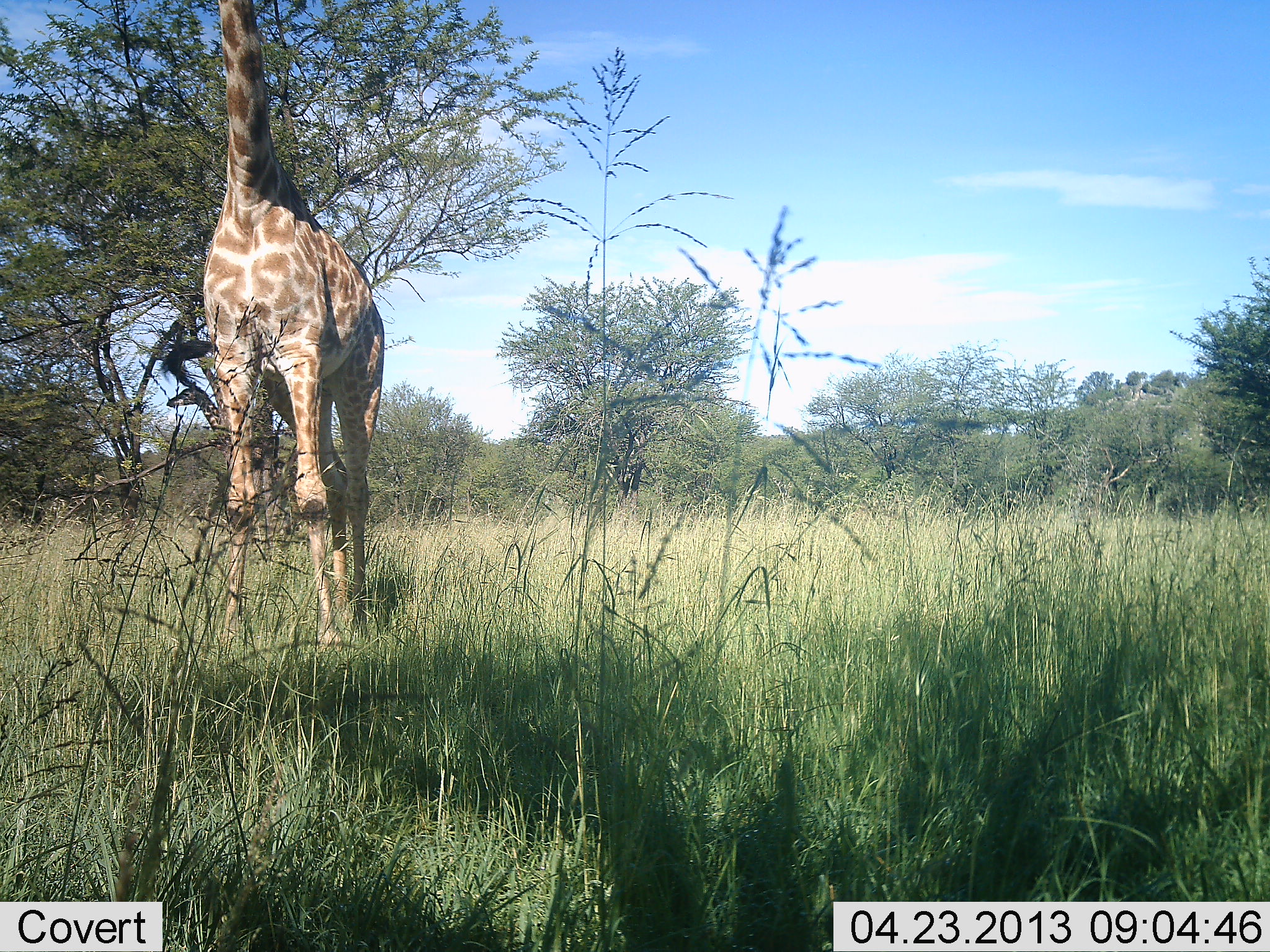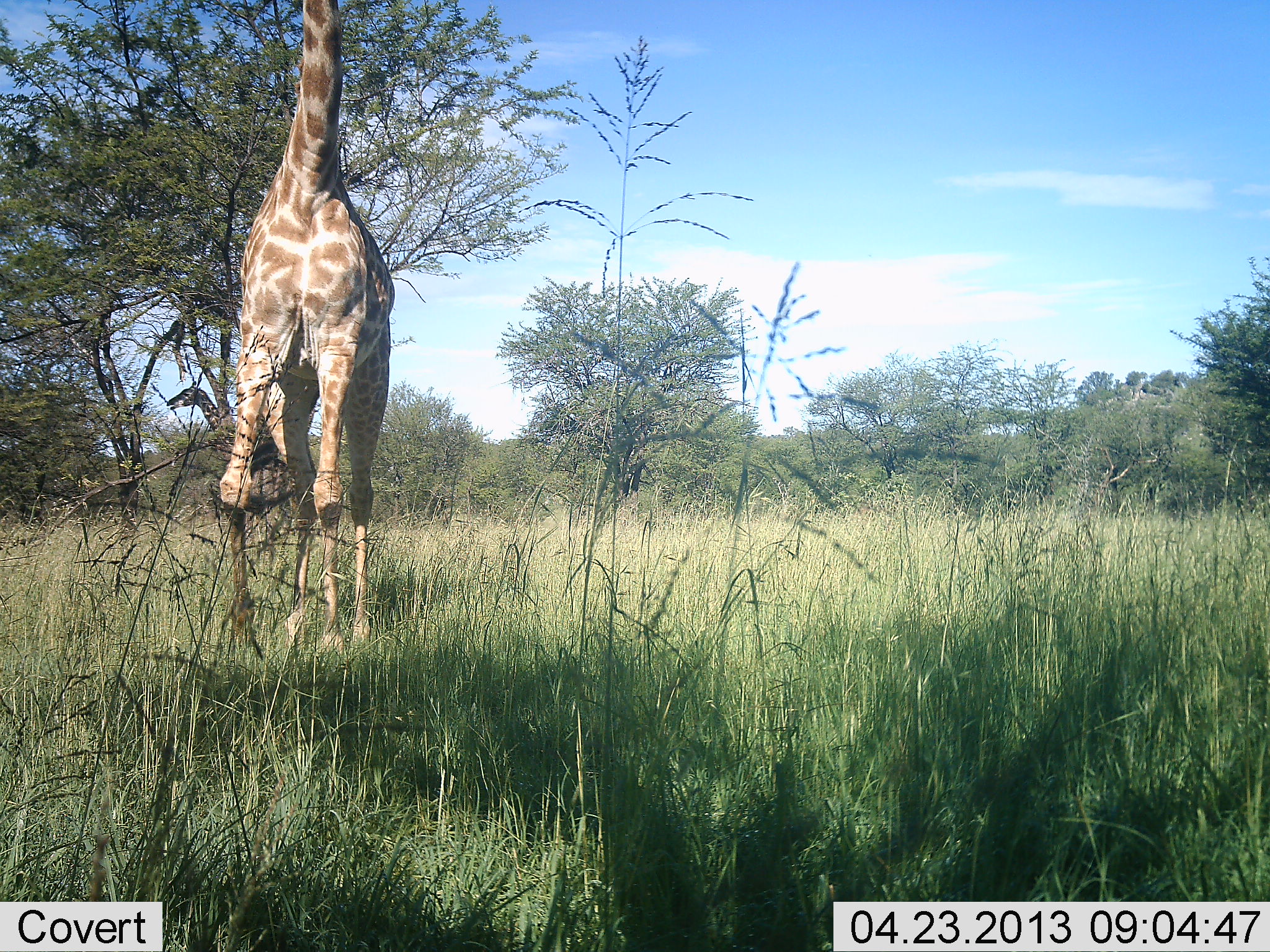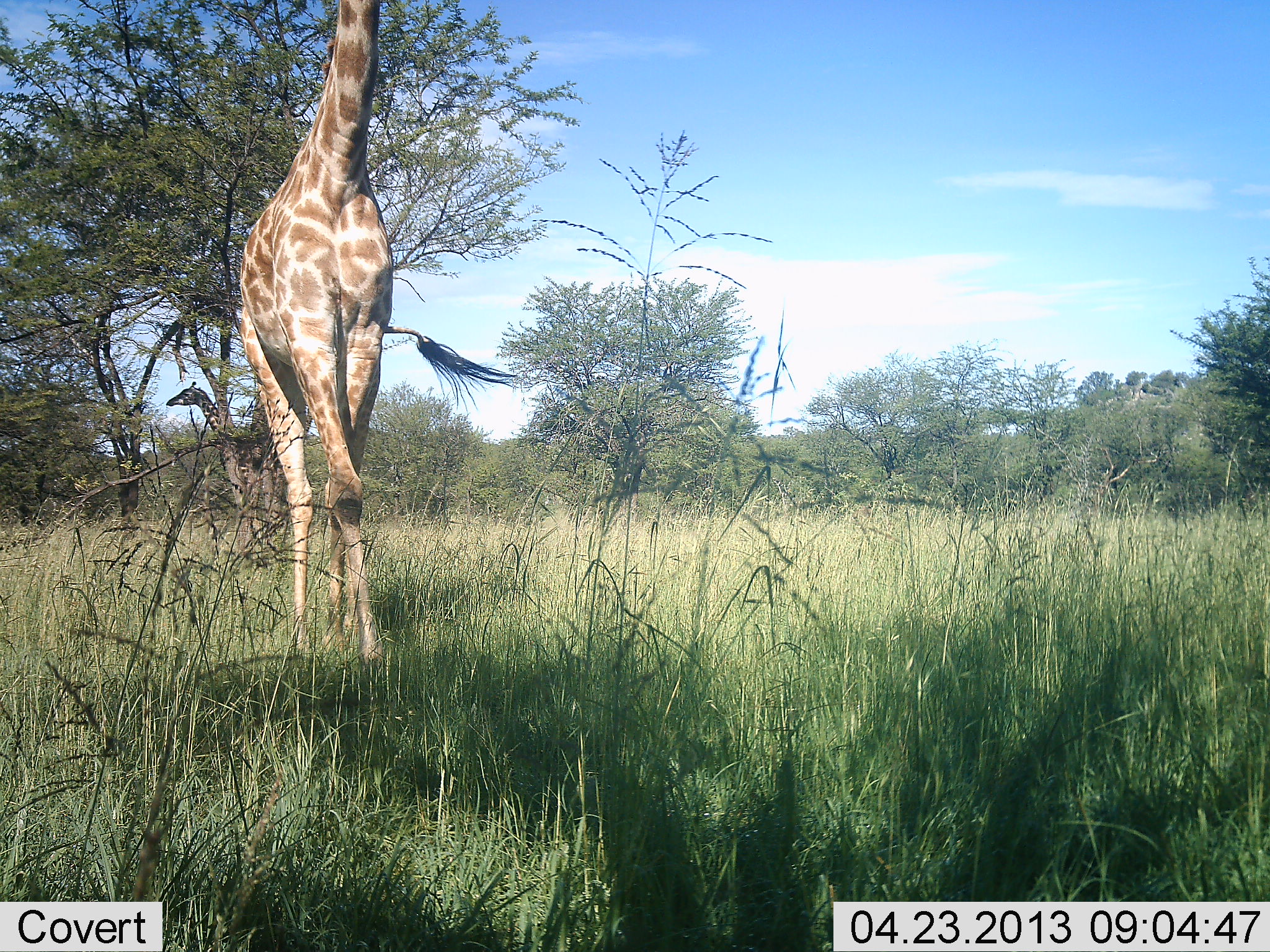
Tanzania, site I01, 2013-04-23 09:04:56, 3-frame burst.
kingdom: Animalia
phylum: Chordata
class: Mammalia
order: Artiodactyla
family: Giraffidae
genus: Giraffa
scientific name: Giraffa camelopardalis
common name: giraffe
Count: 2.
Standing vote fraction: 50%.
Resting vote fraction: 0%.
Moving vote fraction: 50%.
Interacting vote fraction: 0%.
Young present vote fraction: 0%.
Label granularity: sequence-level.